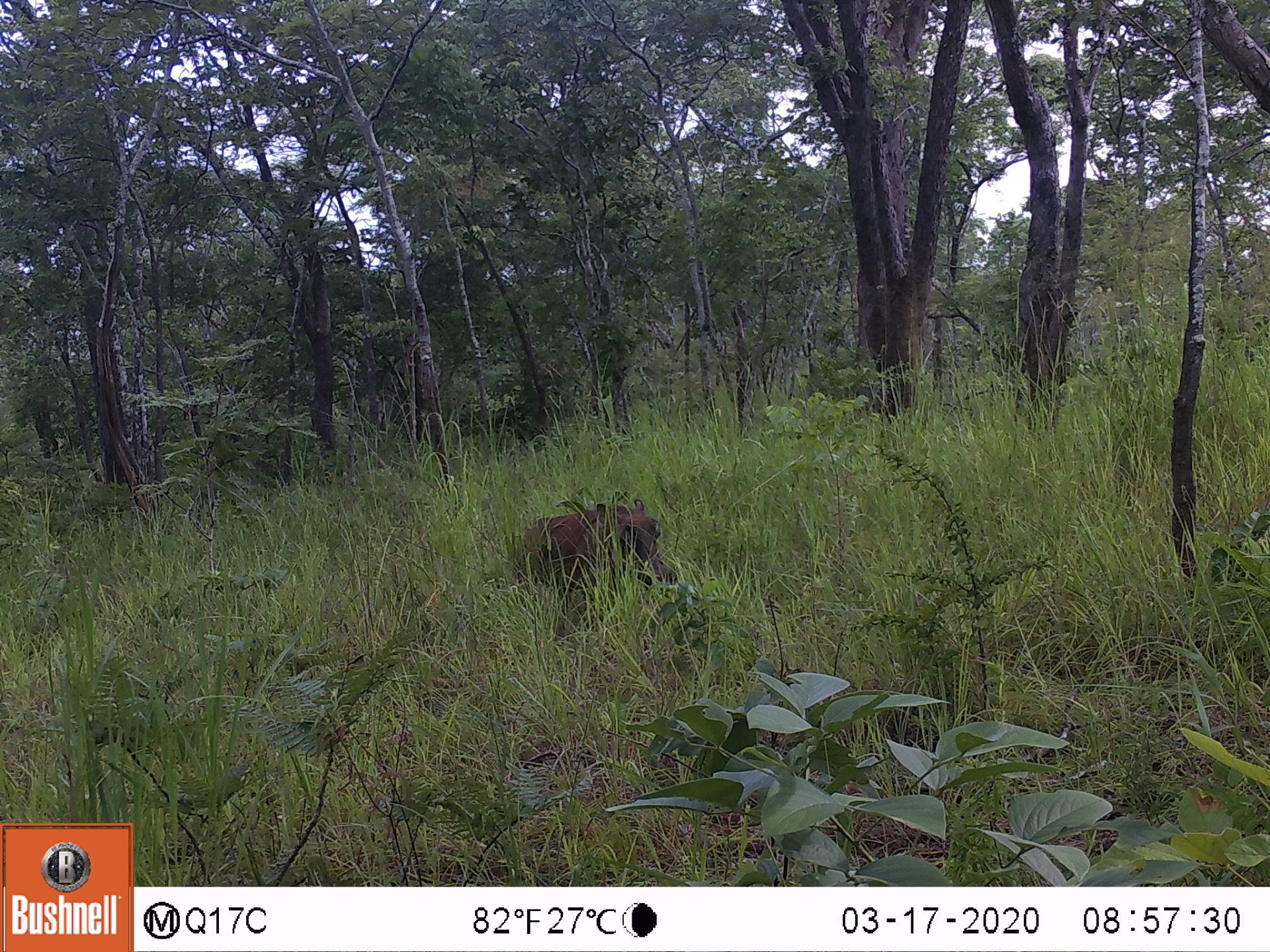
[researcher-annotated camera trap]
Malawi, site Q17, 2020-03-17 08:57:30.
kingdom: Animalia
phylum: Chordata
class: Mammalia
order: Artiodactyla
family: Suidae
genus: Phacochoerus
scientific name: Phacochoerus africanus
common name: common warthog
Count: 1.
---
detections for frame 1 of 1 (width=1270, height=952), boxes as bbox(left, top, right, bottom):
common warthog: bbox(516, 498, 679, 612)